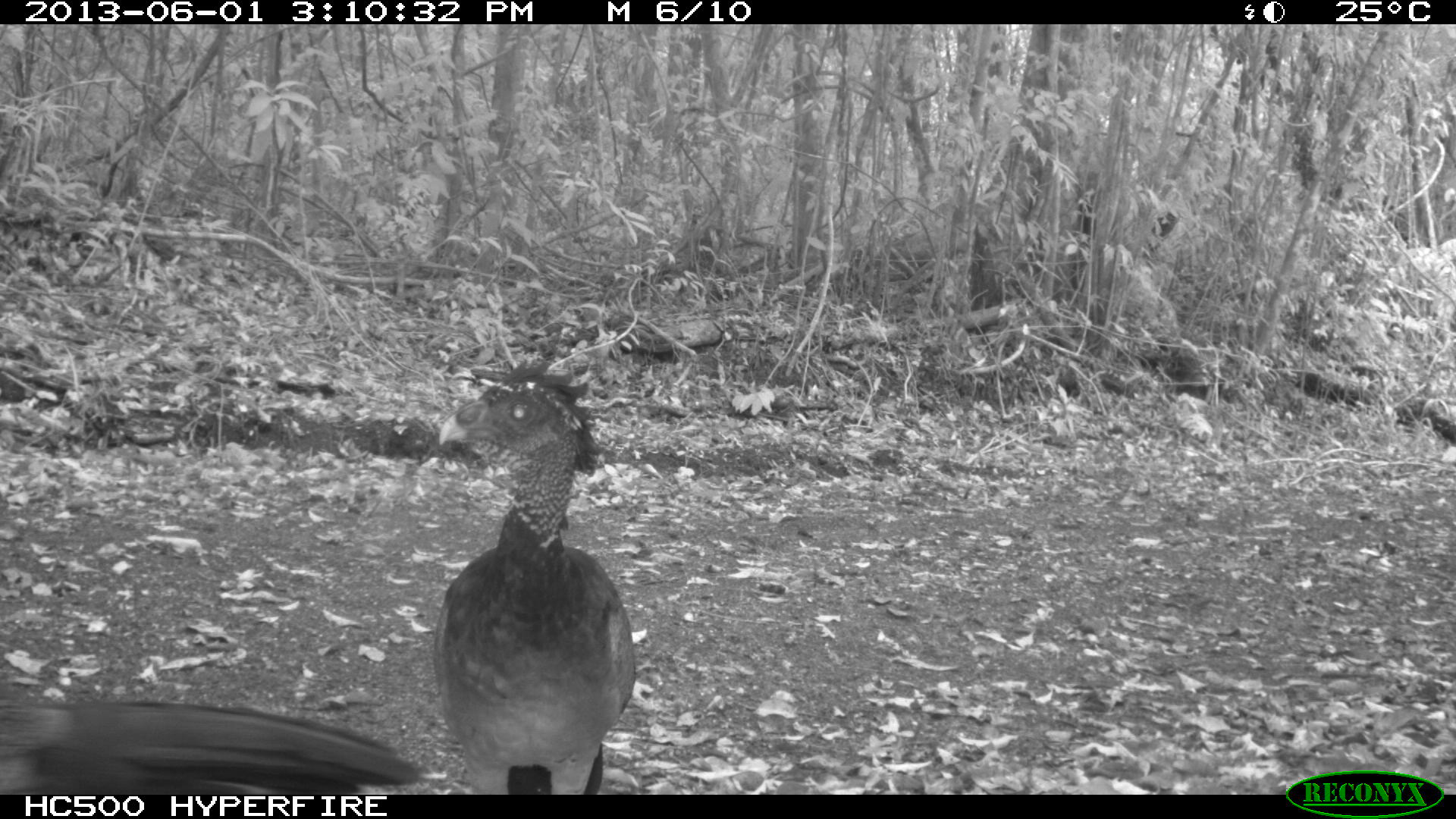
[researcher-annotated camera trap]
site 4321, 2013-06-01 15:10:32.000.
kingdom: Animalia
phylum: Chordata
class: Aves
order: Galliformes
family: Cracidae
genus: Crax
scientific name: Crax rubra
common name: great curassow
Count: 2.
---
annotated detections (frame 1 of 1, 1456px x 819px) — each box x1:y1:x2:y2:
crax rubra: 429:352:634:793; 0:692:421:793